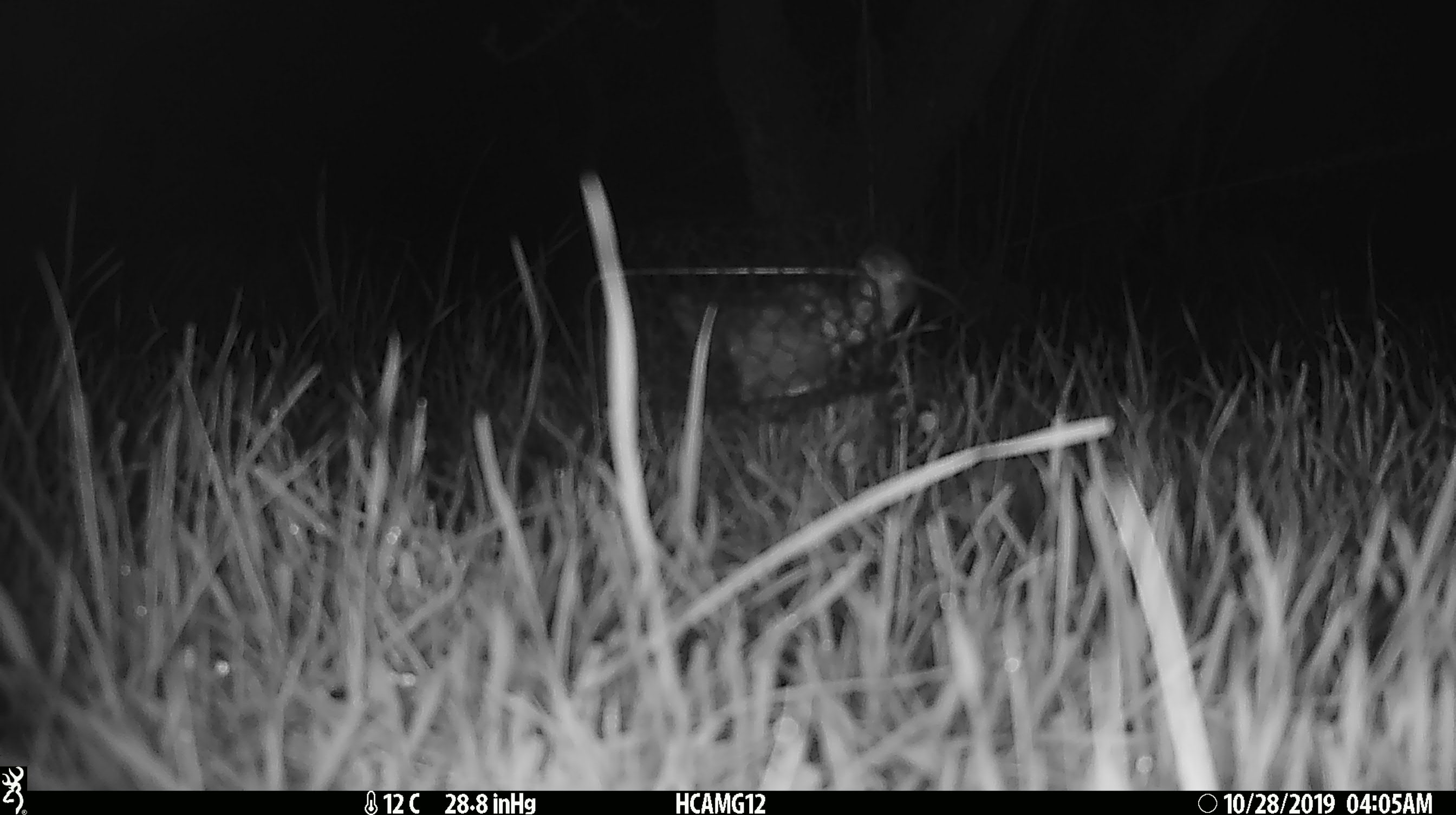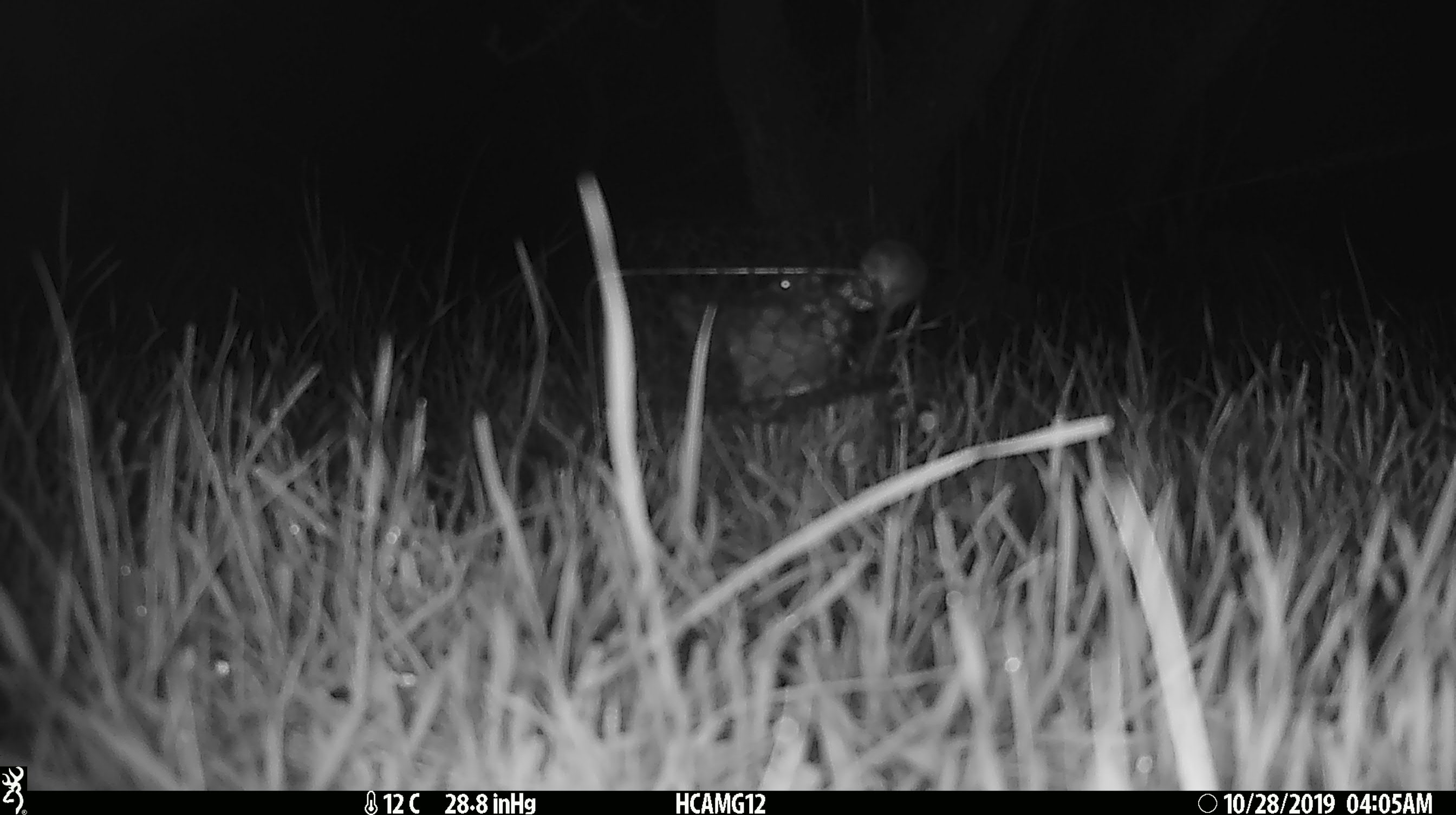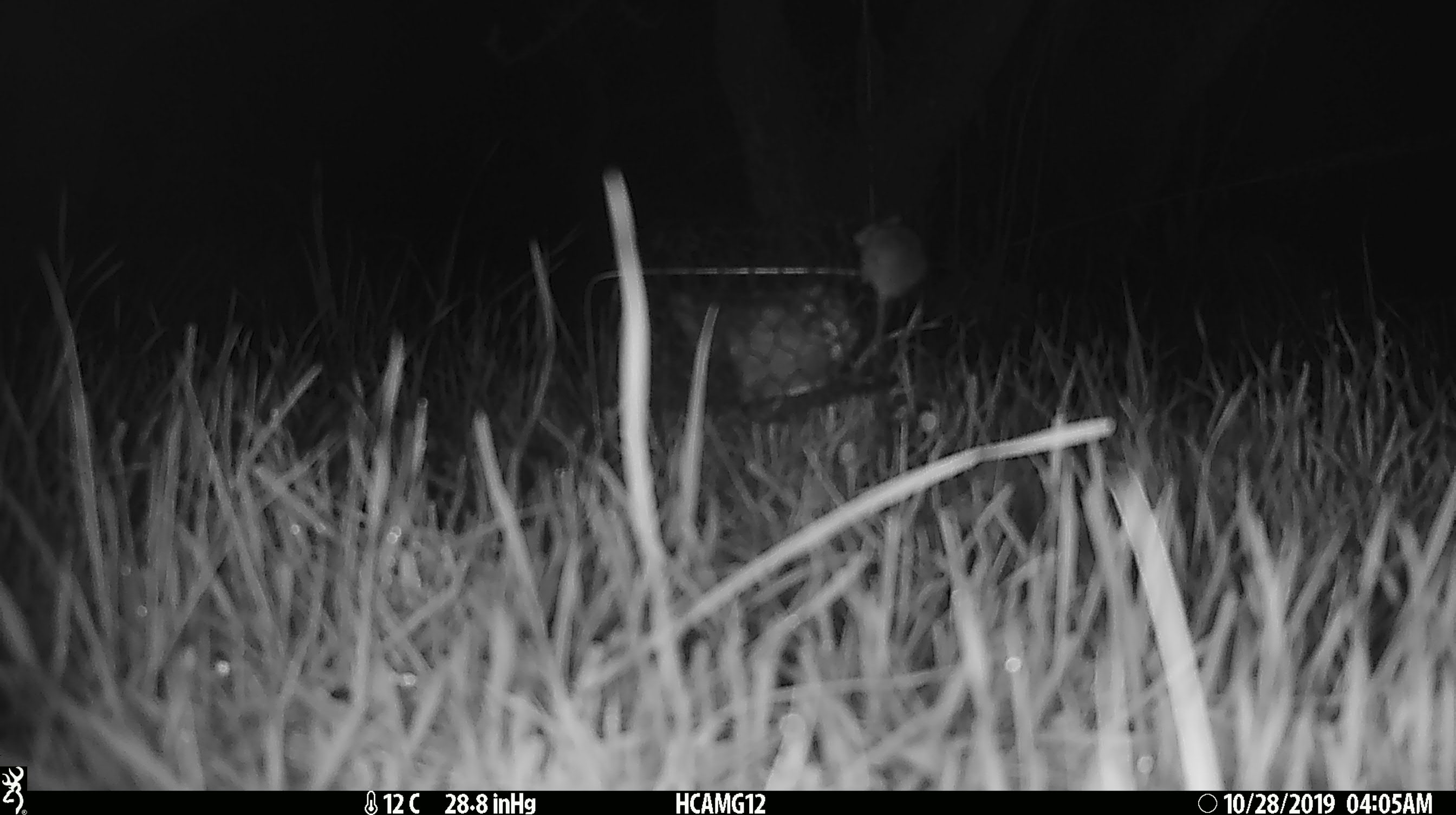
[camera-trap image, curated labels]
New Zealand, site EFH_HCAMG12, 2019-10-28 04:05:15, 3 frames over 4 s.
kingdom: Animalia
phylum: Chordata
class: Mammalia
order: Rodentia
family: Muridae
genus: Mus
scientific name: Mus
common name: mouse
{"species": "mouse (Mus)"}